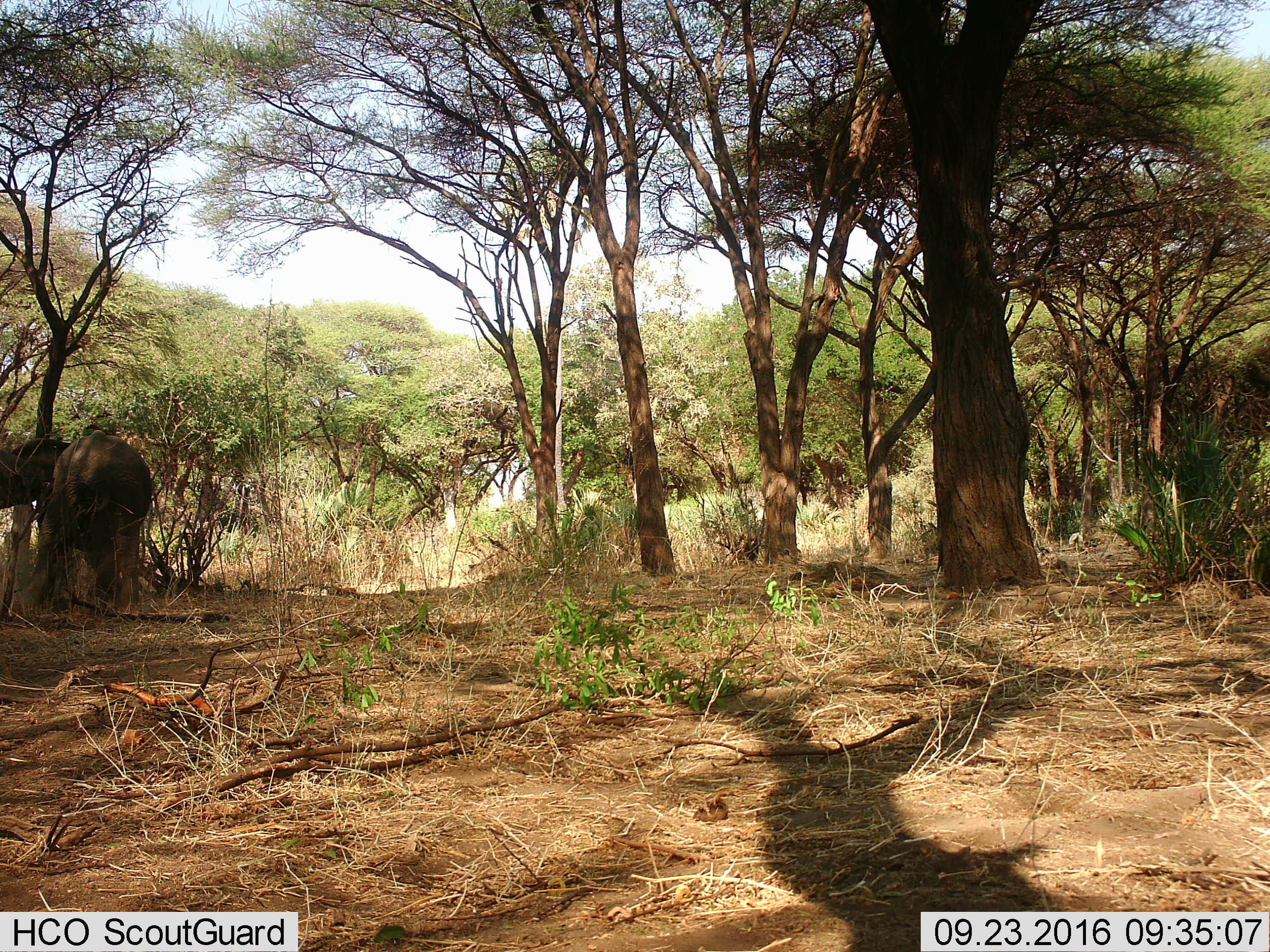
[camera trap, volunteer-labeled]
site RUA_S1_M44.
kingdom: Animalia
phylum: Chordata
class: Mammalia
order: Proboscidea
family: Elephantidae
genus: Loxodonta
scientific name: Loxodonta africana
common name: african bush elephant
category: elephant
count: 2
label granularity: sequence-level